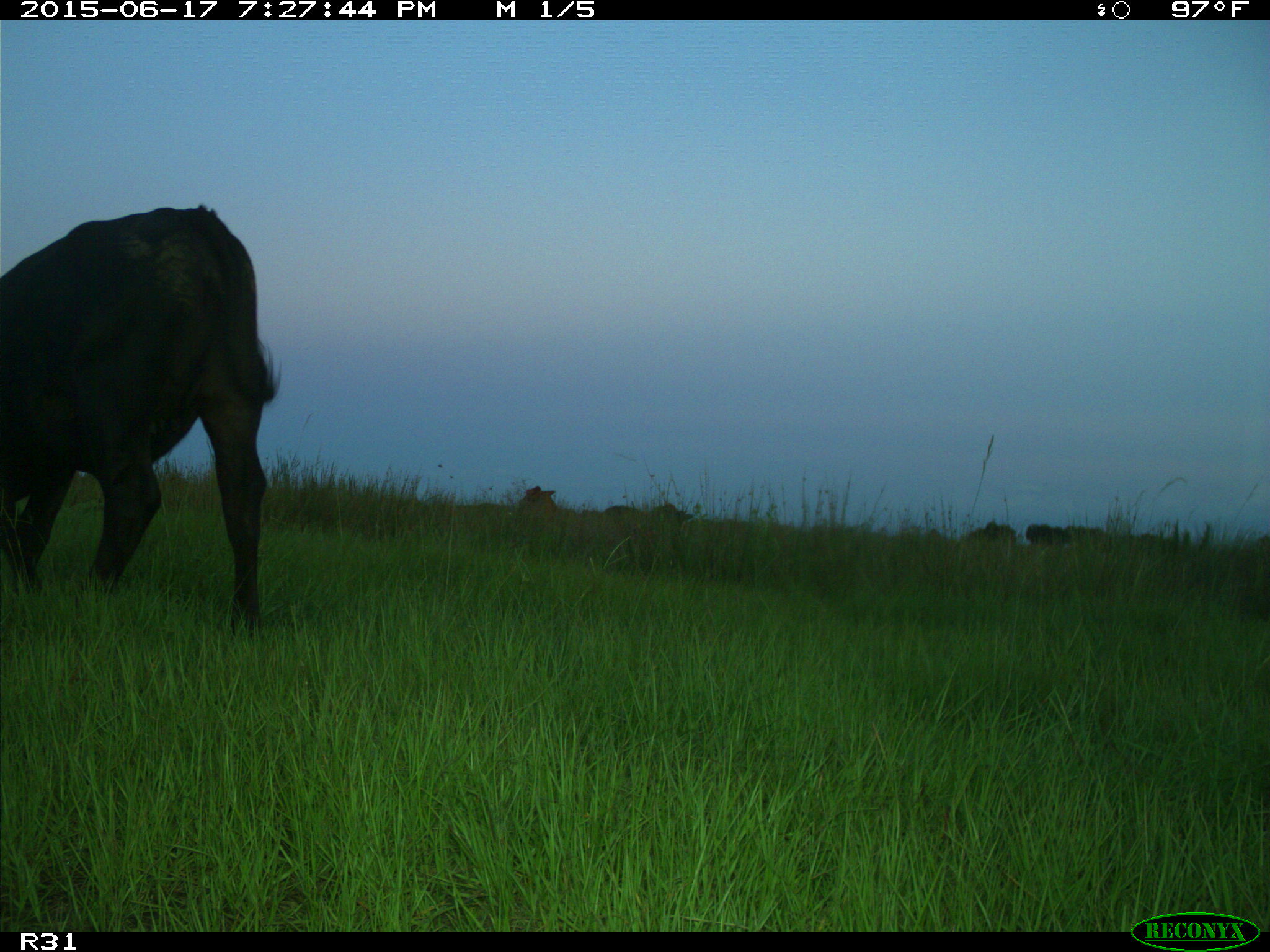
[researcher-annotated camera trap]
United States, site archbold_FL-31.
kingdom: Animalia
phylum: Chordata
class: Mammalia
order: Artiodactyla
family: Bovidae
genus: Bos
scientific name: Bos taurus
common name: domestic cow